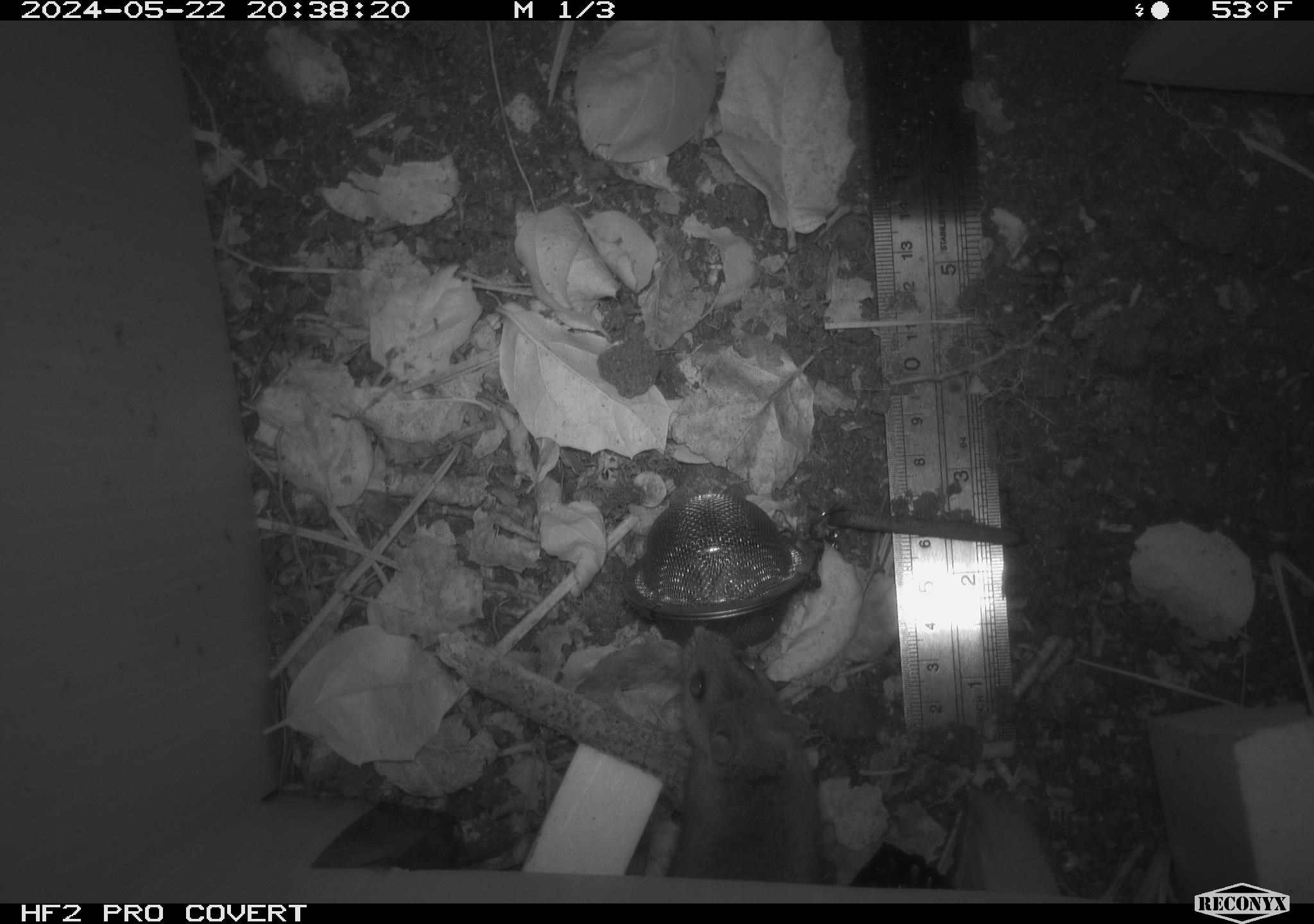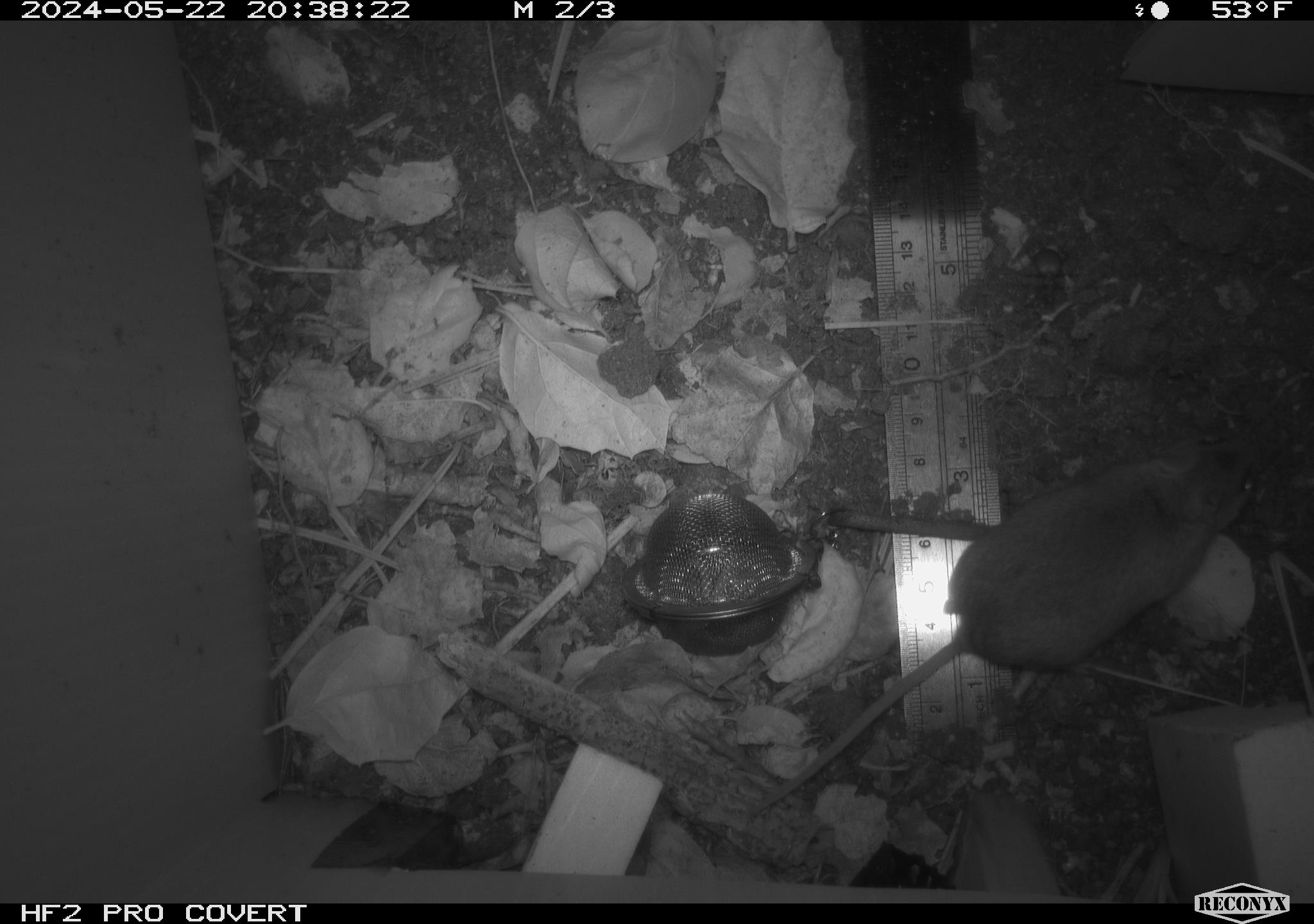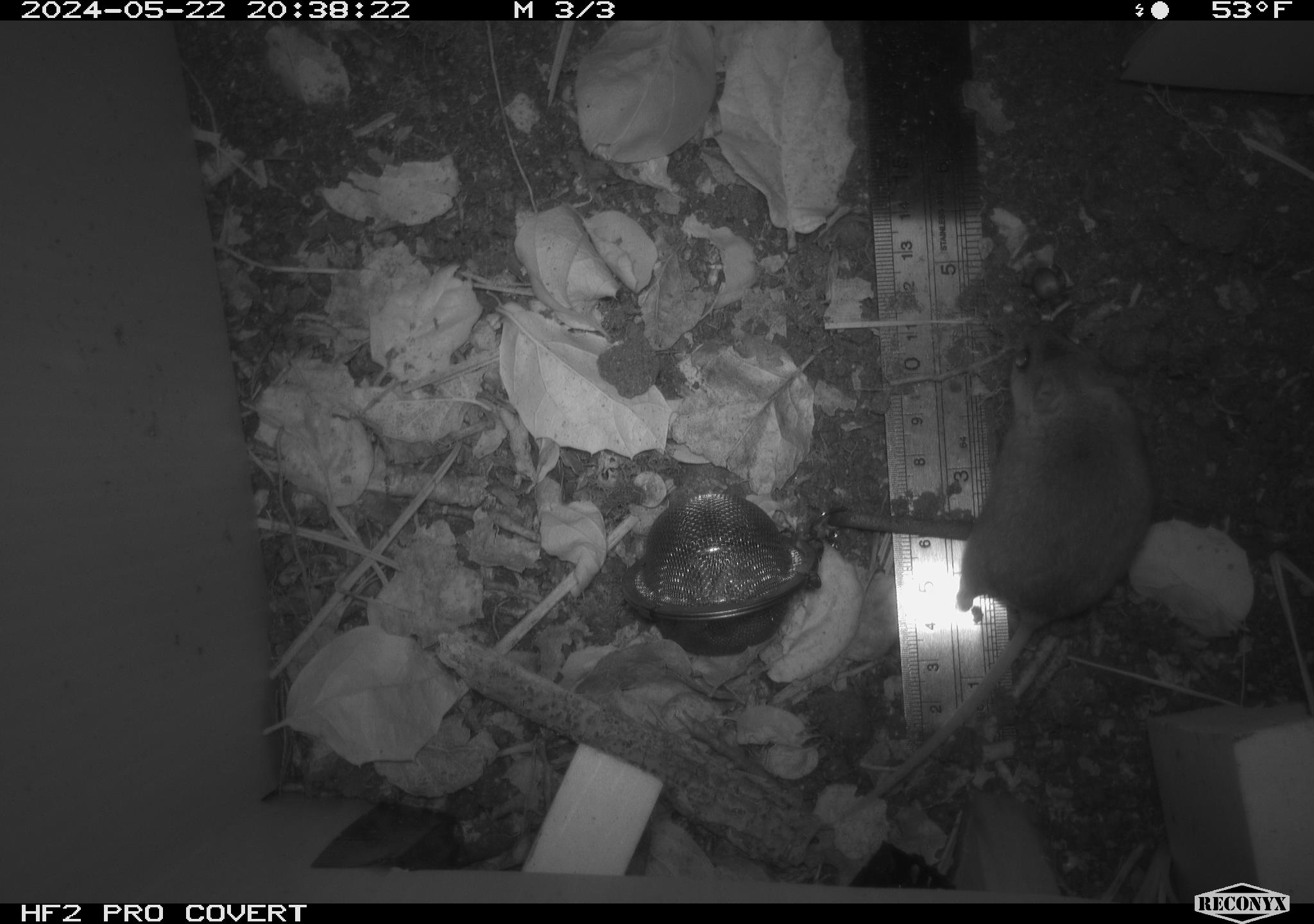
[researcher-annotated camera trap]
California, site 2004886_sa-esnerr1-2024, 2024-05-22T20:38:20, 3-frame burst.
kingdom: Animalia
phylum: Chordata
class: Mammalia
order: Rodentia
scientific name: Rodentia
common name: rodent